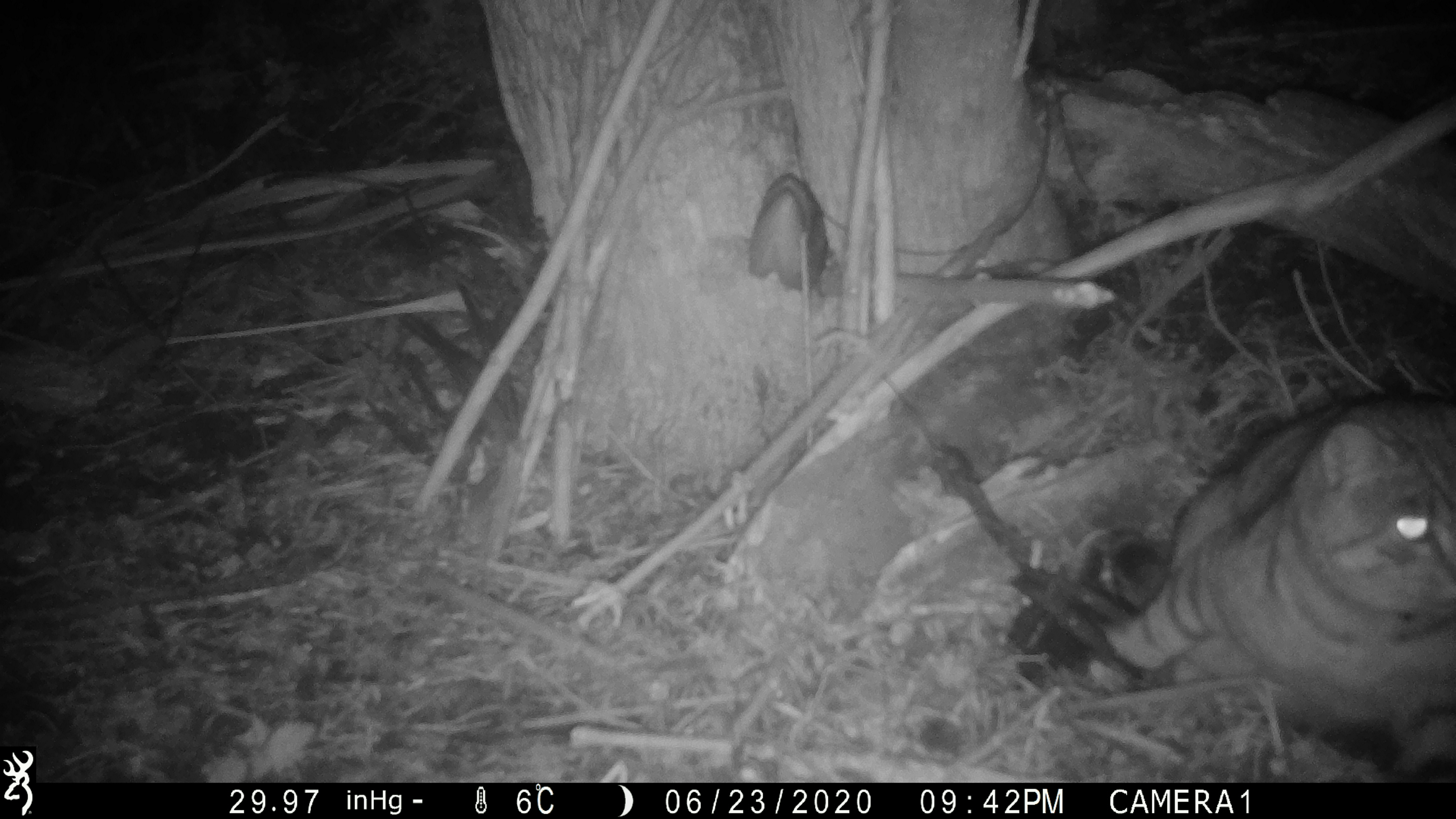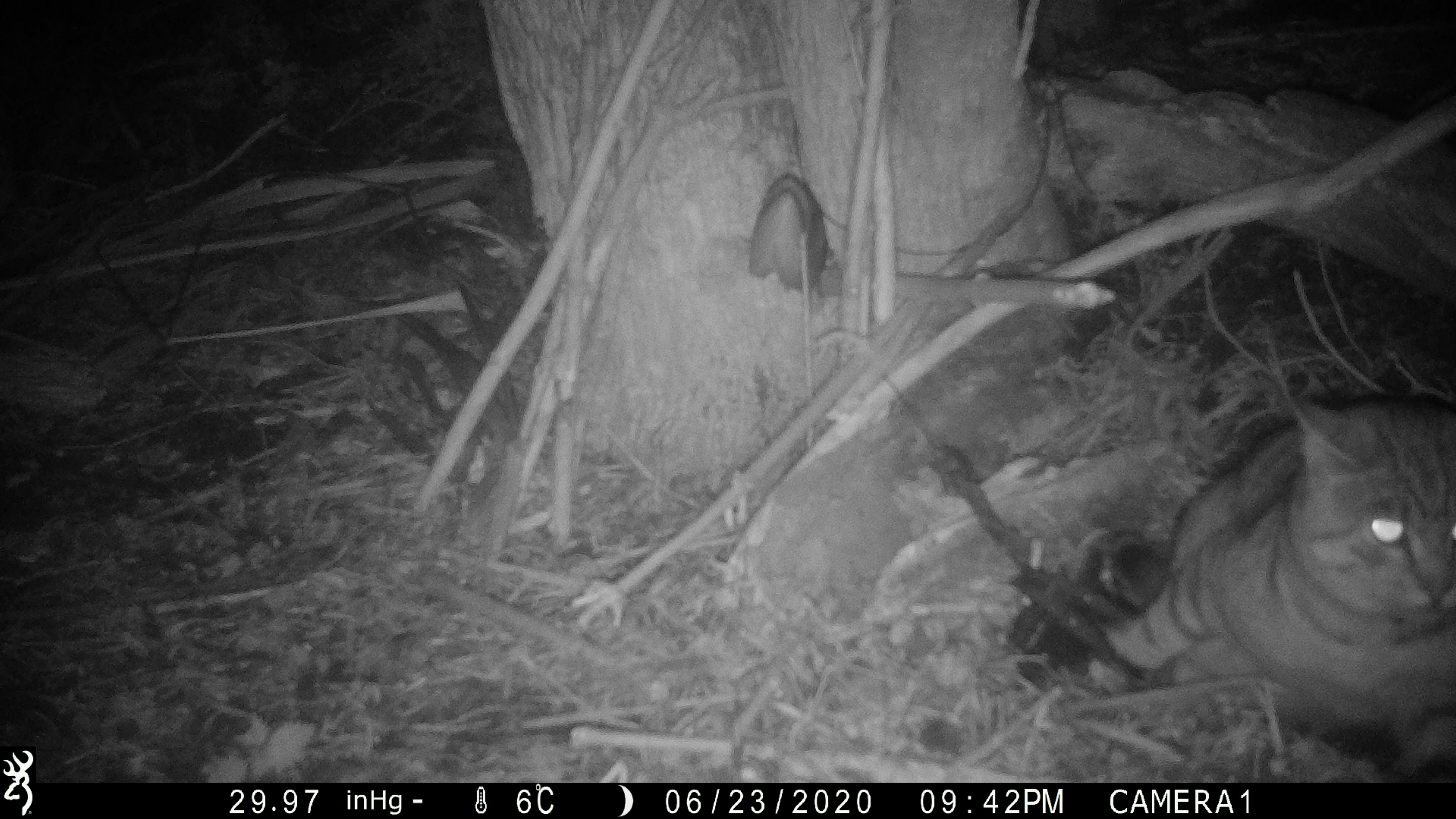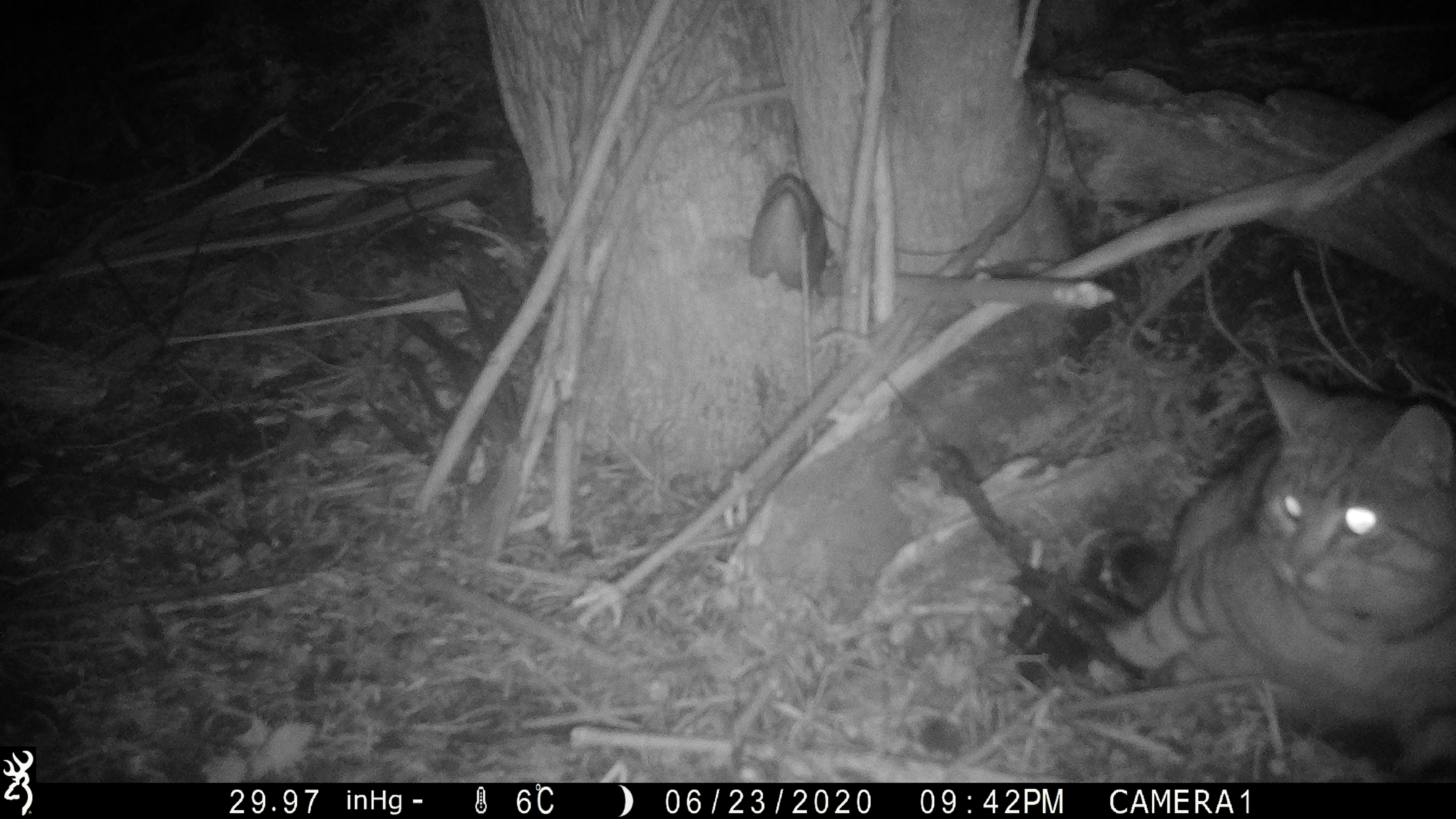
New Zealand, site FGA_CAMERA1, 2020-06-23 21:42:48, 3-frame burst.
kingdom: Animalia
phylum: Chordata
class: Mammalia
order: Carnivora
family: Felidae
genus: Felis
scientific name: Felis catus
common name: domestic cat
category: cat